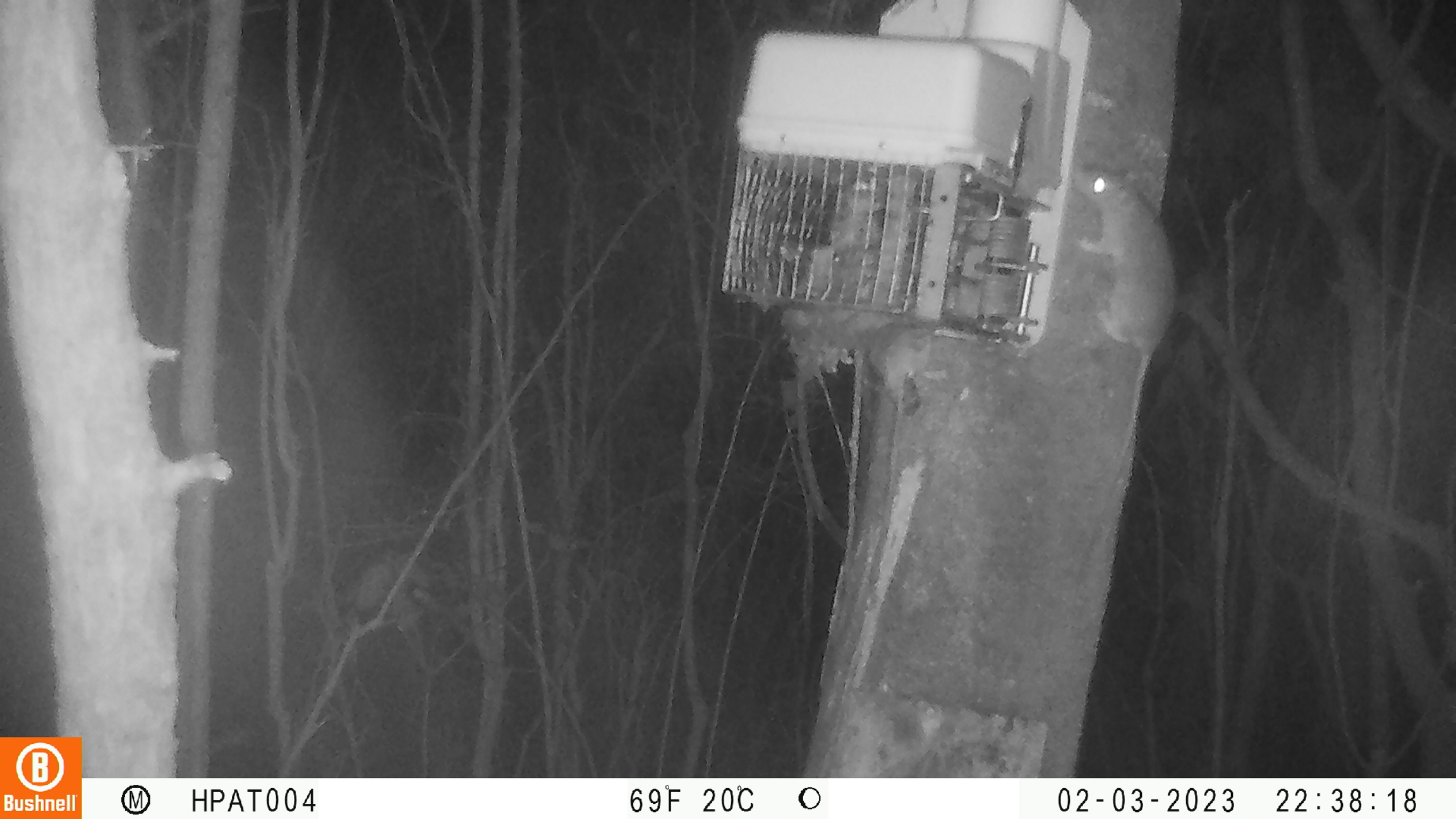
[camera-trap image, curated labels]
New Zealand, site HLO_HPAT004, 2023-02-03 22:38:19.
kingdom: Animalia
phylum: Chordata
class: Mammalia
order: Rodentia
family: Muridae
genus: Rattus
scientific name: Rattus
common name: rat